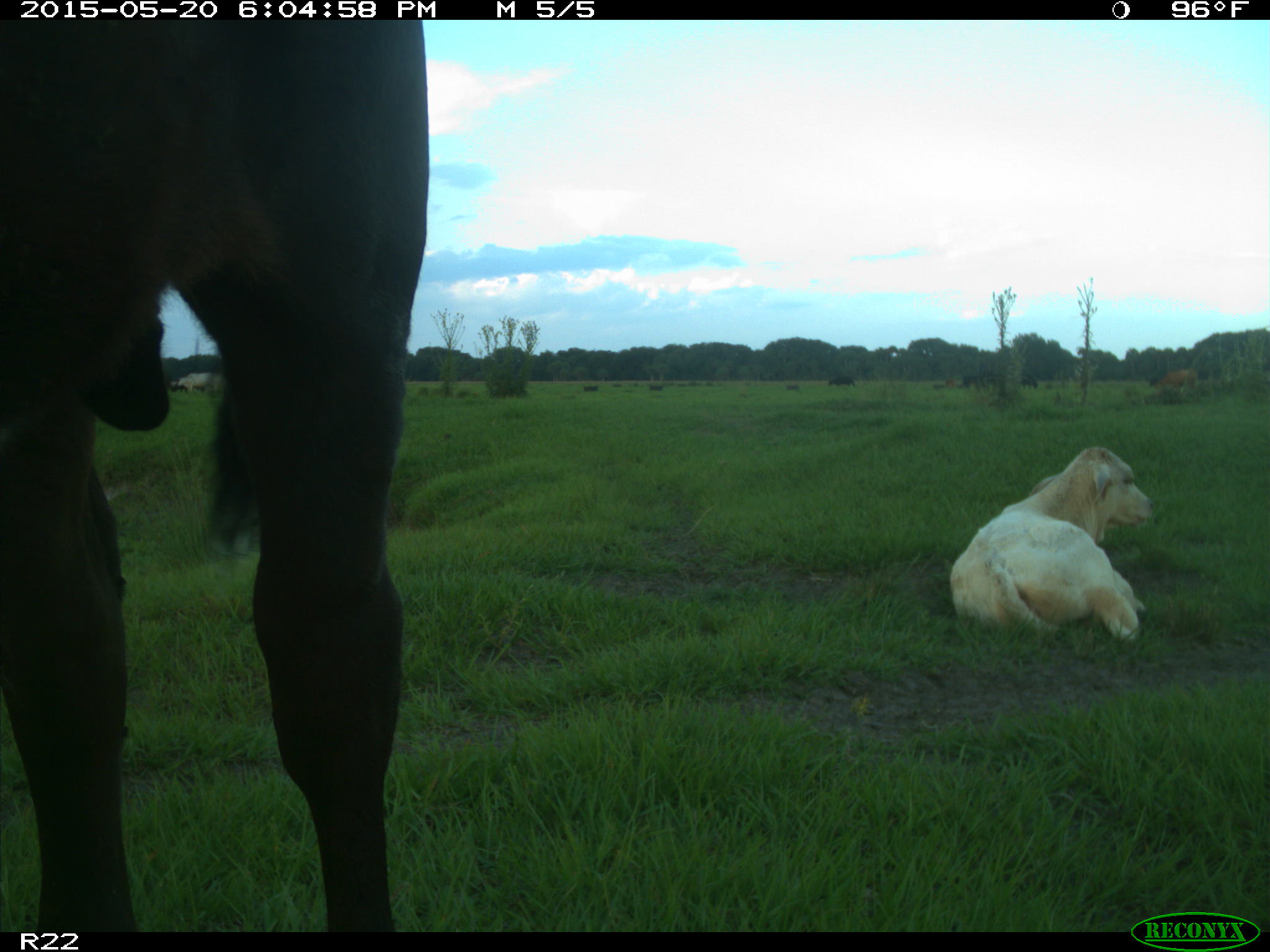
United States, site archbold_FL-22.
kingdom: Animalia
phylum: Chordata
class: Mammalia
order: Artiodactyla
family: Bovidae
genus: Bos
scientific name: Bos taurus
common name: domestic cow